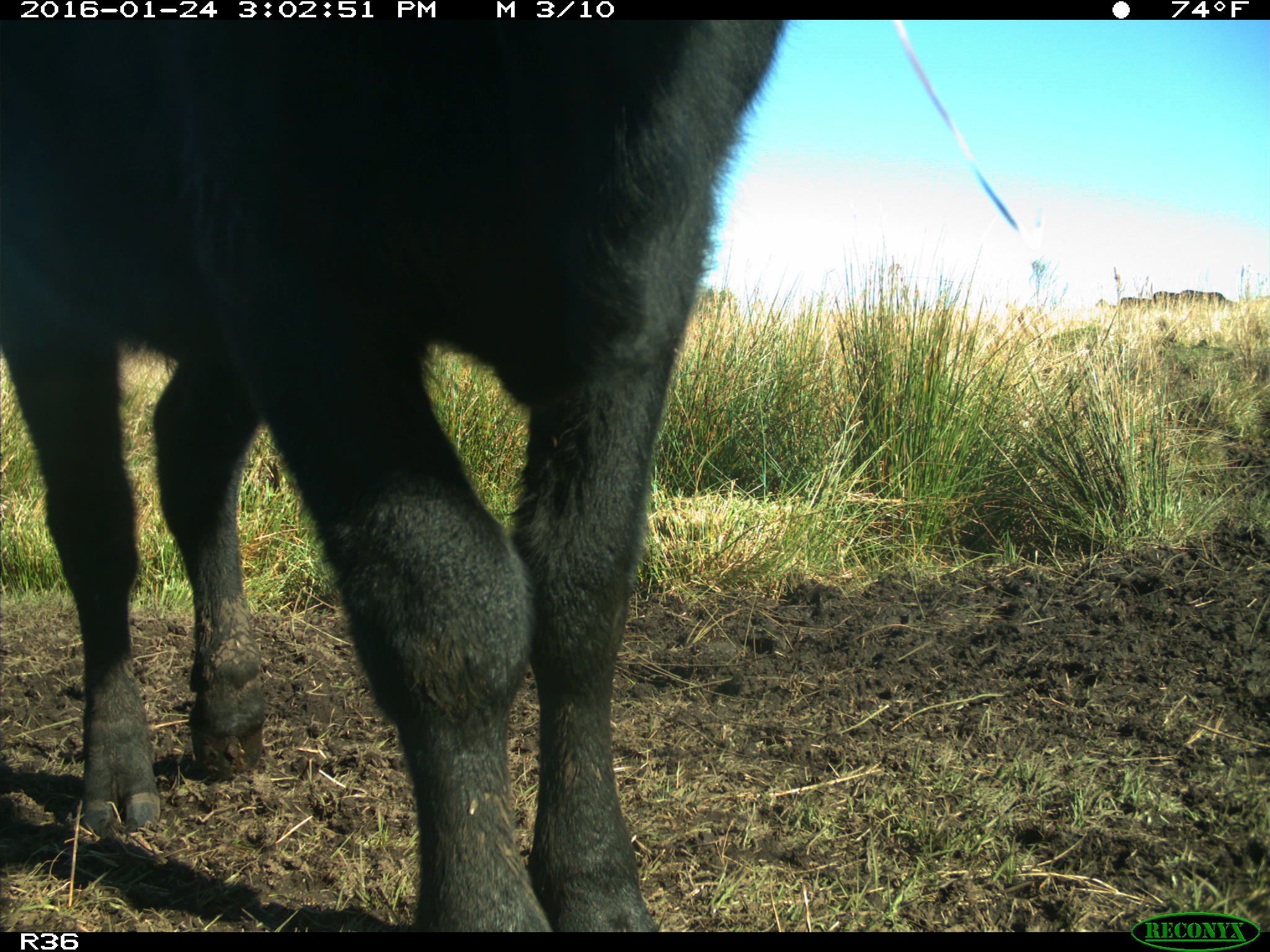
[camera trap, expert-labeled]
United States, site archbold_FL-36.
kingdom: Animalia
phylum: Chordata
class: Mammalia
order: Artiodactyla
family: Bovidae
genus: Bos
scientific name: Bos taurus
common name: domestic cow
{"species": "Bos taurus (domestic cow)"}